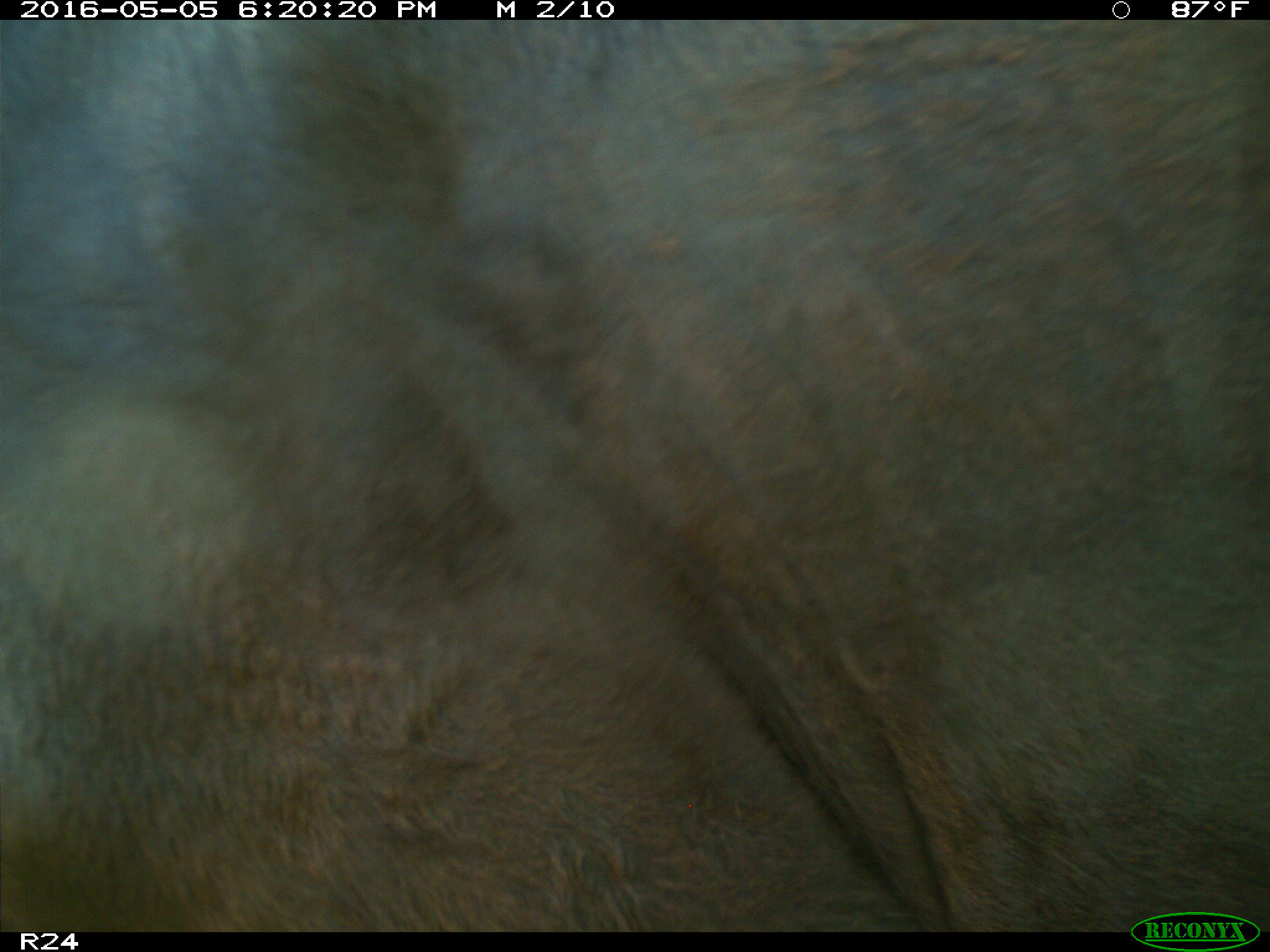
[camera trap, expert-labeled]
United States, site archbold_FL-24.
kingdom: Animalia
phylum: Chordata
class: Mammalia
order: Artiodactyla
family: Bovidae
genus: Bos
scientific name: Bos taurus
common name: domestic cow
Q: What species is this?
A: Bos taurus (domestic cow).